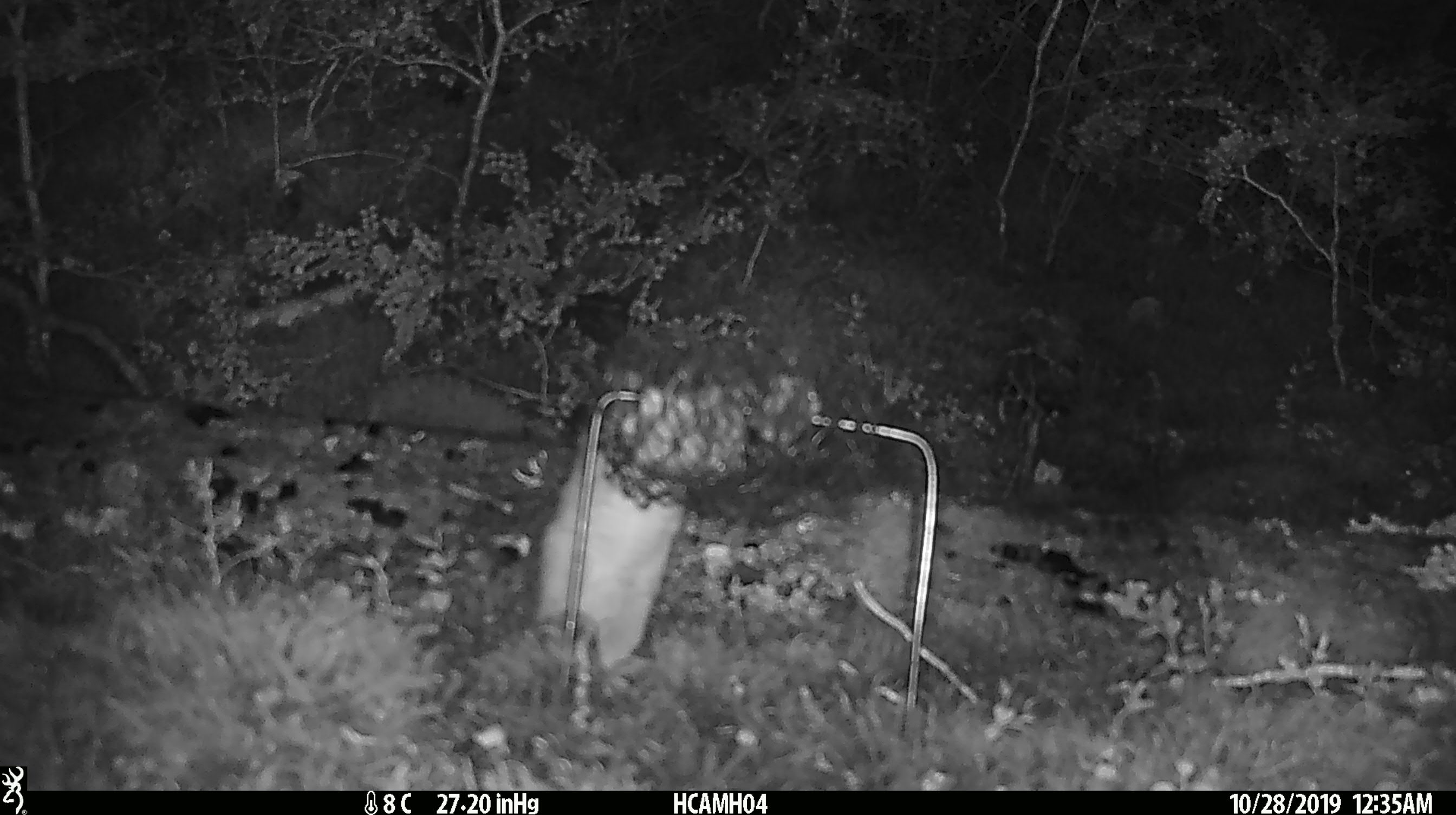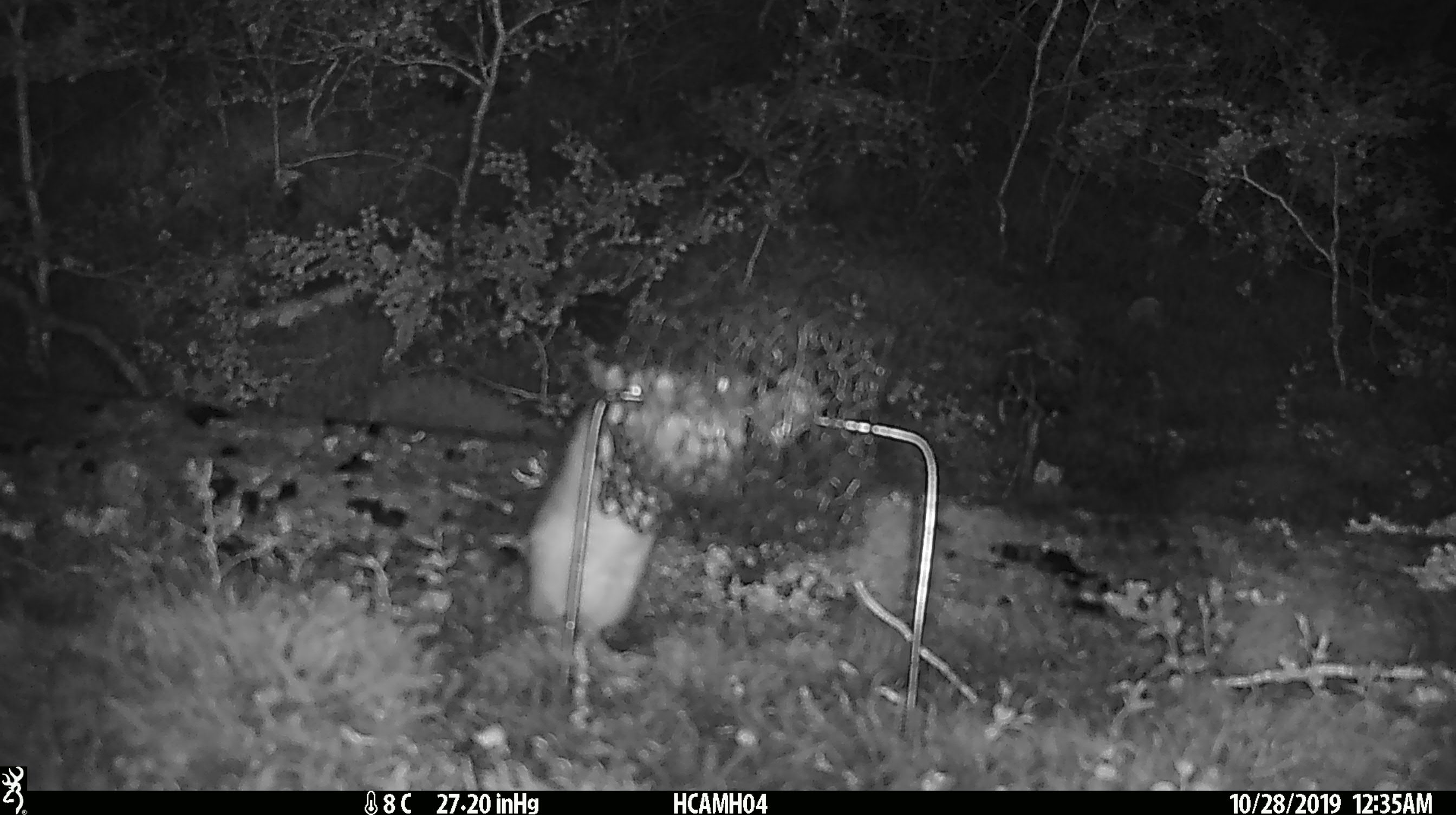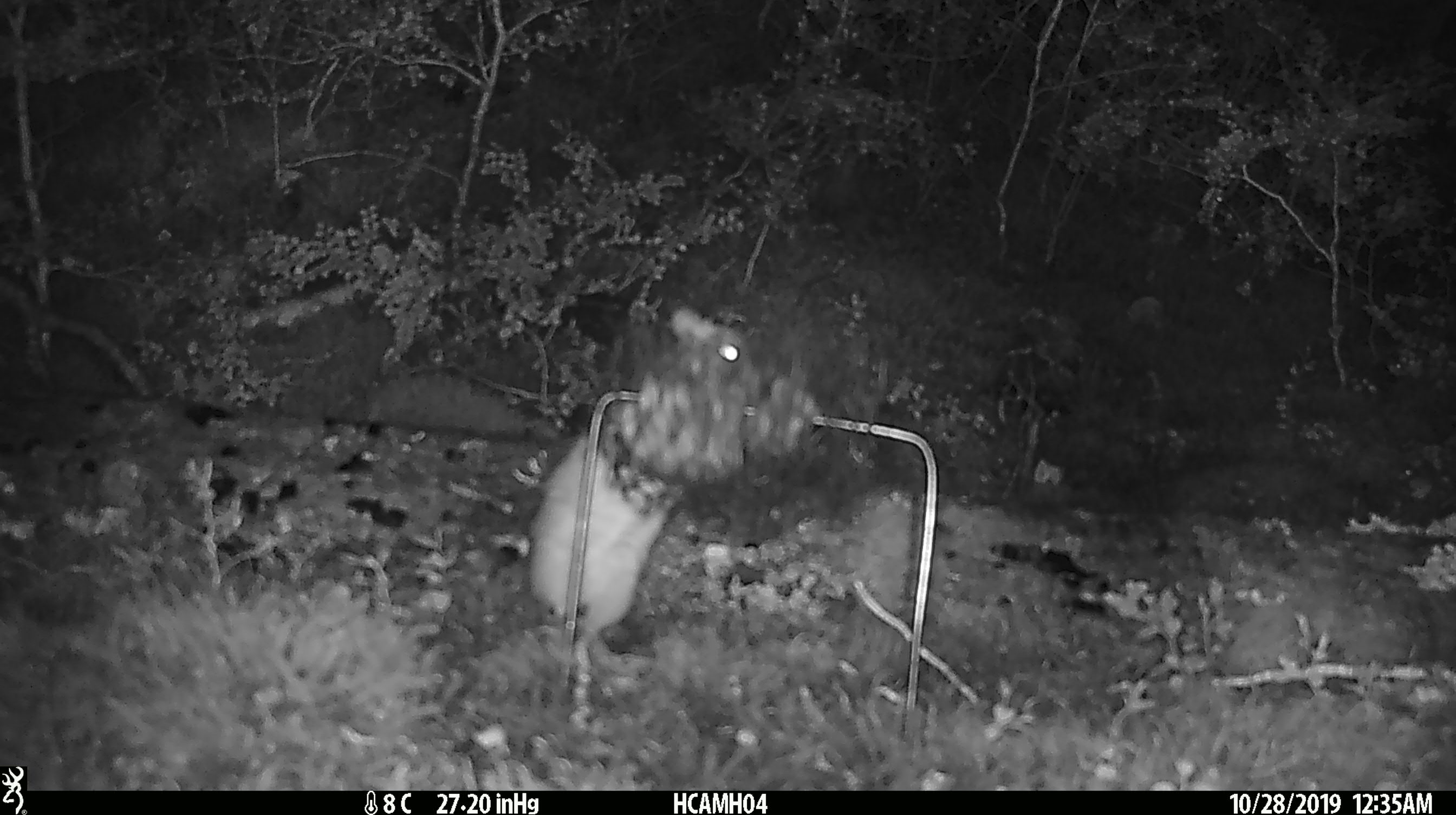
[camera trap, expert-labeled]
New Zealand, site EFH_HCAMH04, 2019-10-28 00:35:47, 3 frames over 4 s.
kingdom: Animalia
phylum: Chordata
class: Mammalia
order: Rodentia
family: Muridae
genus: Rattus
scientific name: Rattus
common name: rat